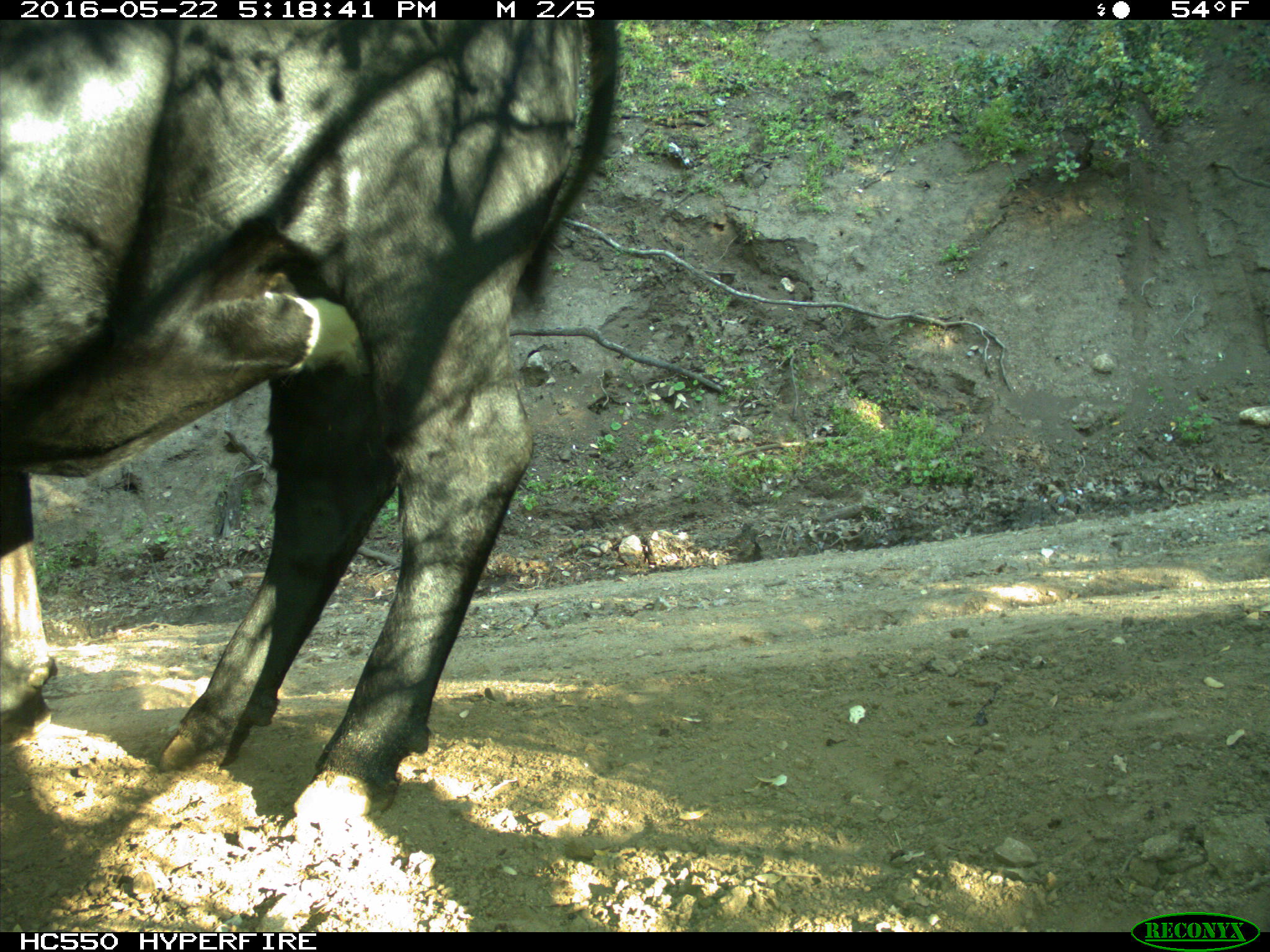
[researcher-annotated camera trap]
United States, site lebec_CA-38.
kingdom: Animalia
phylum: Chordata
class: Mammalia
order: Artiodactyla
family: Bovidae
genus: Bos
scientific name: Bos taurus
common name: domestic cow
Bos taurus (domestic cow).